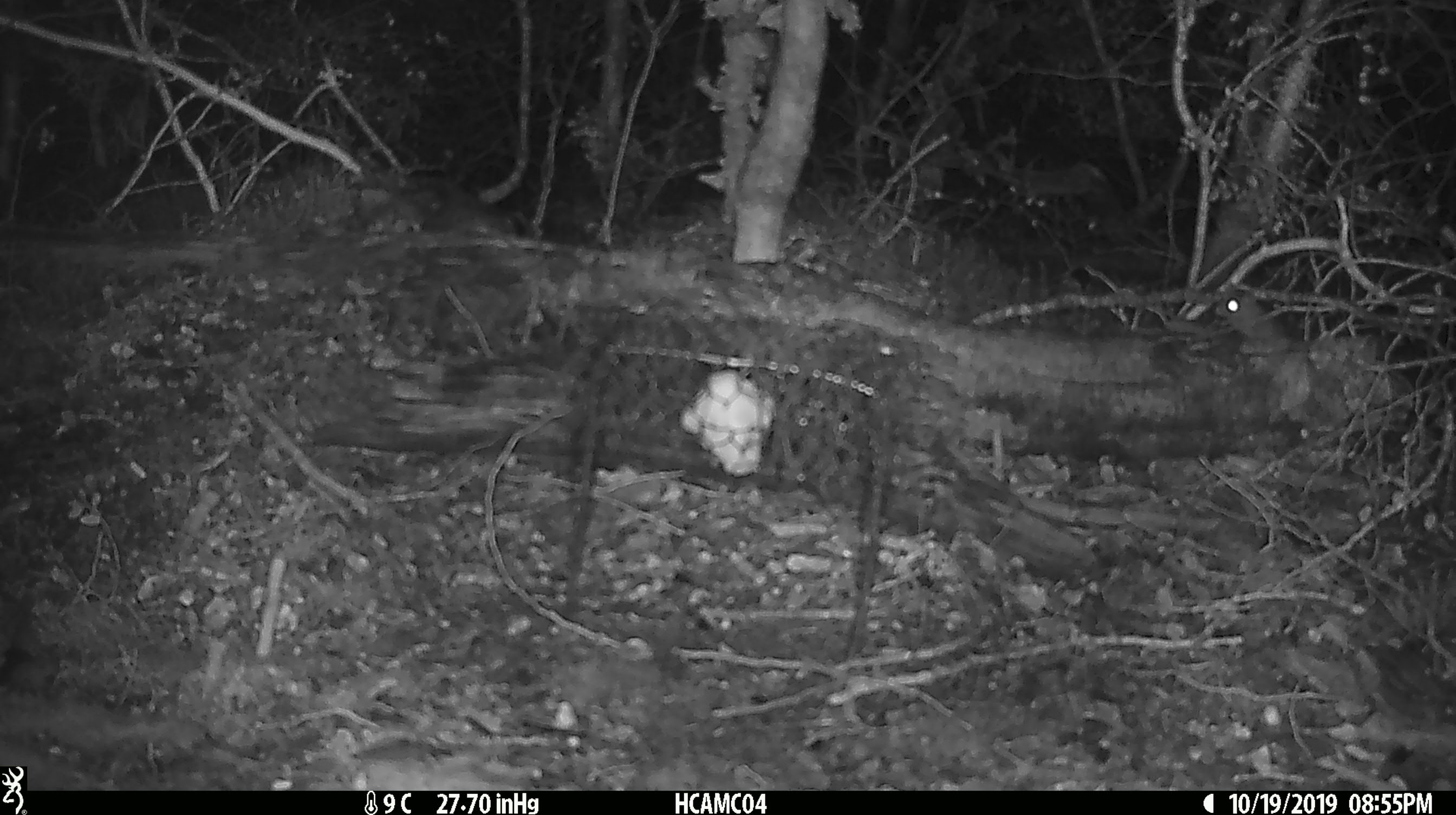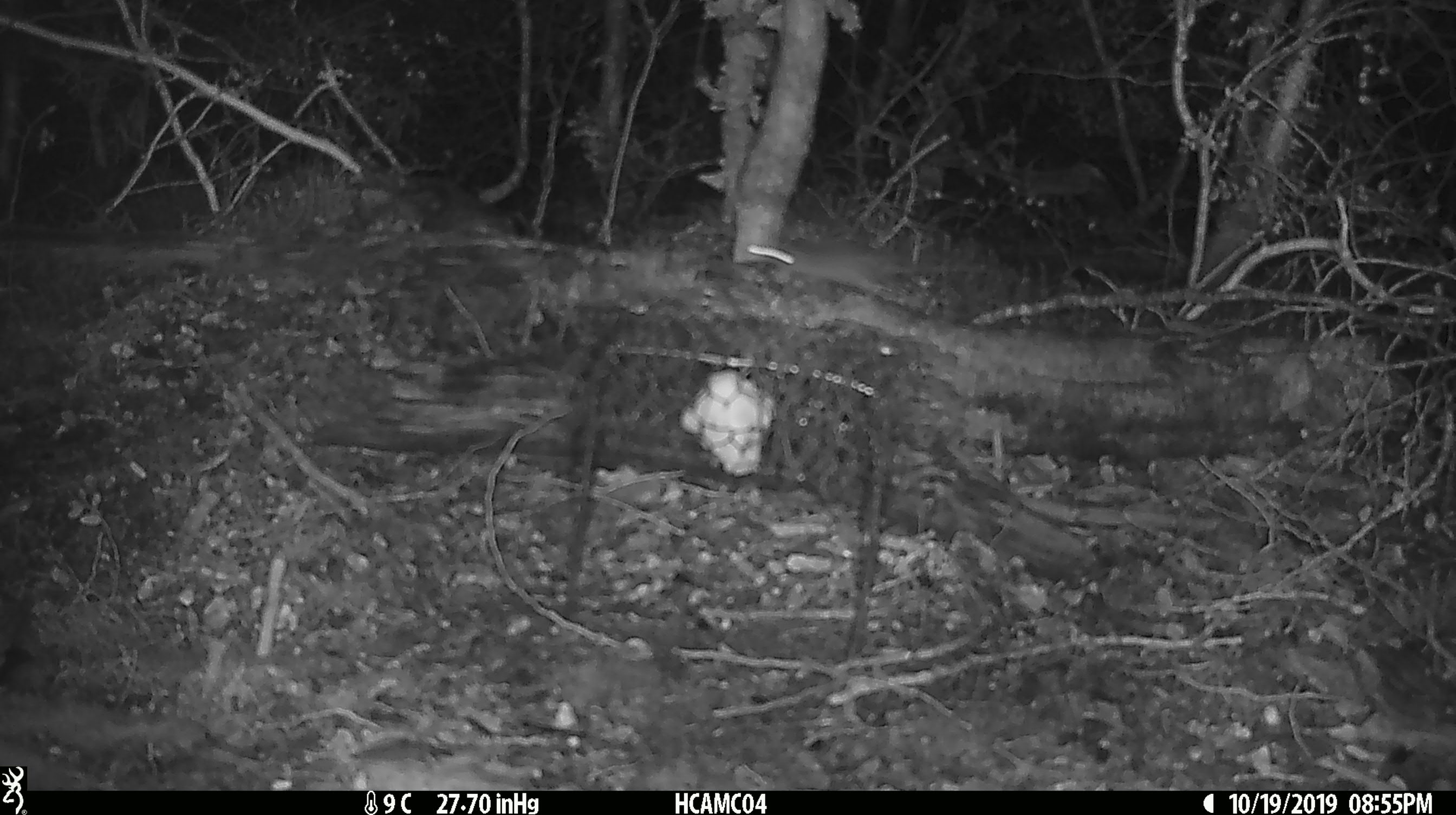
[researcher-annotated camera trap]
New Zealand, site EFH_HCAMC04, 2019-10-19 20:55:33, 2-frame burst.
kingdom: Animalia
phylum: Chordata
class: Mammalia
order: Rodentia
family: Muridae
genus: Mus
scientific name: Mus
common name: mouse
Mouse (Mus).